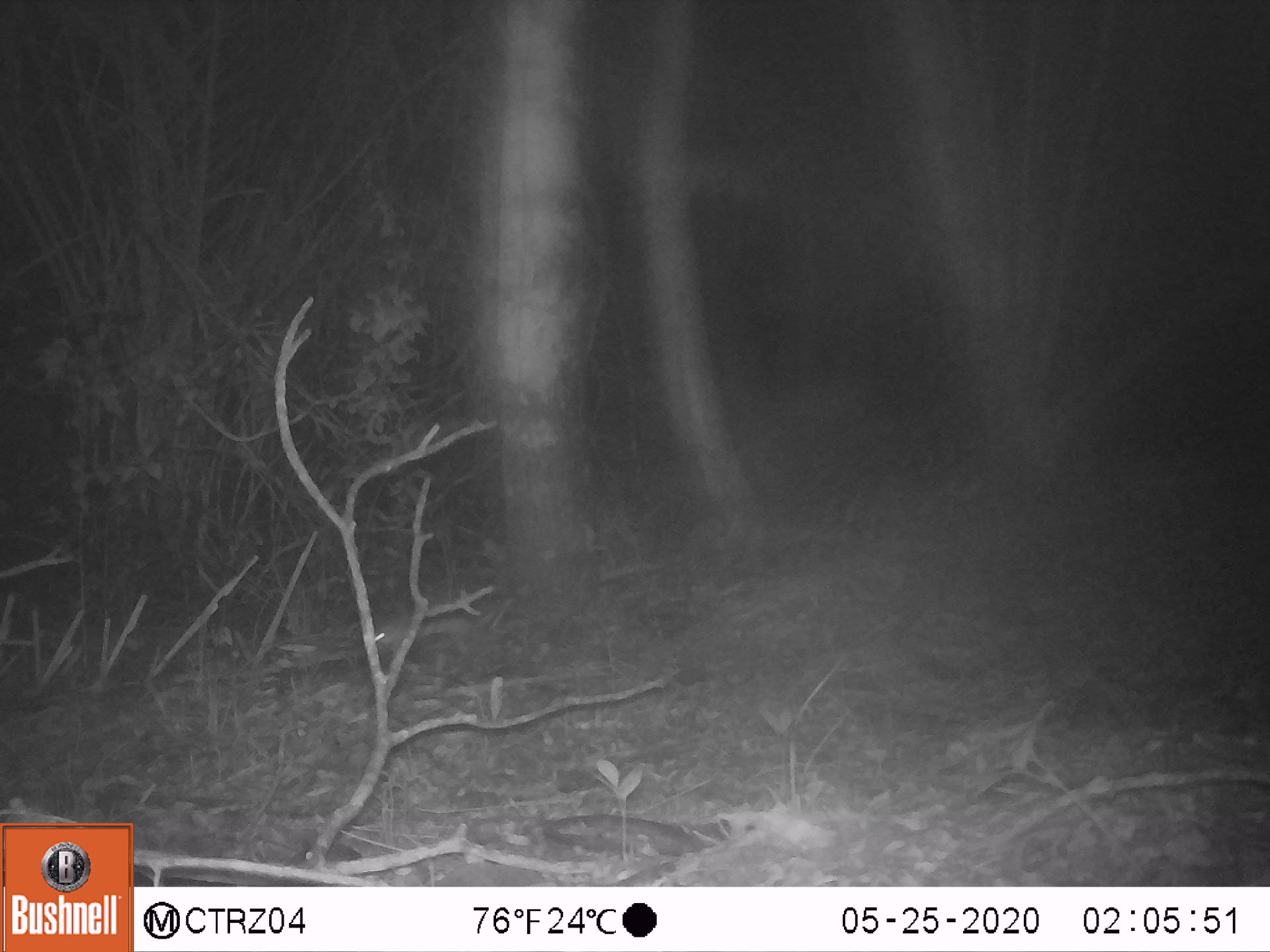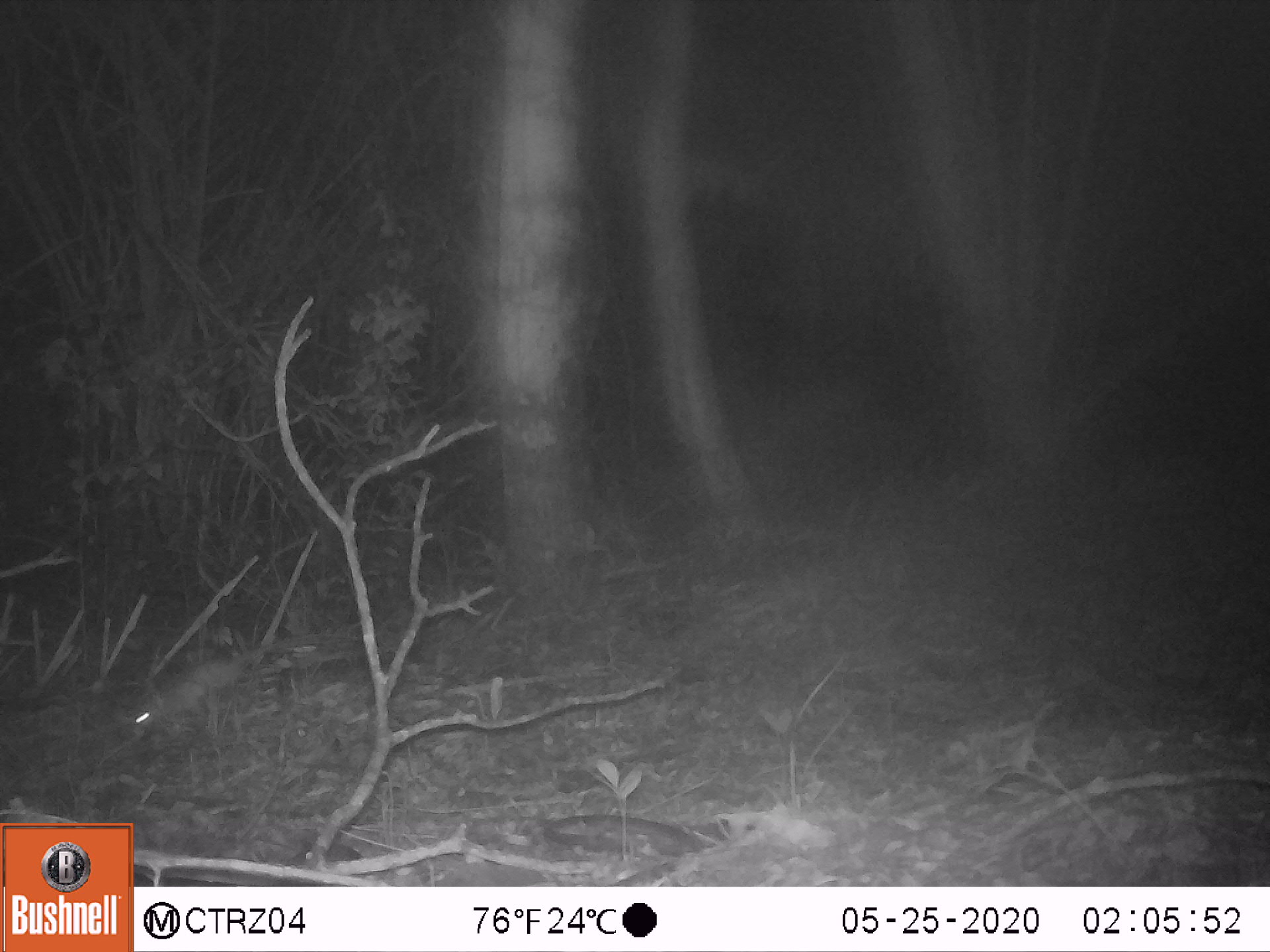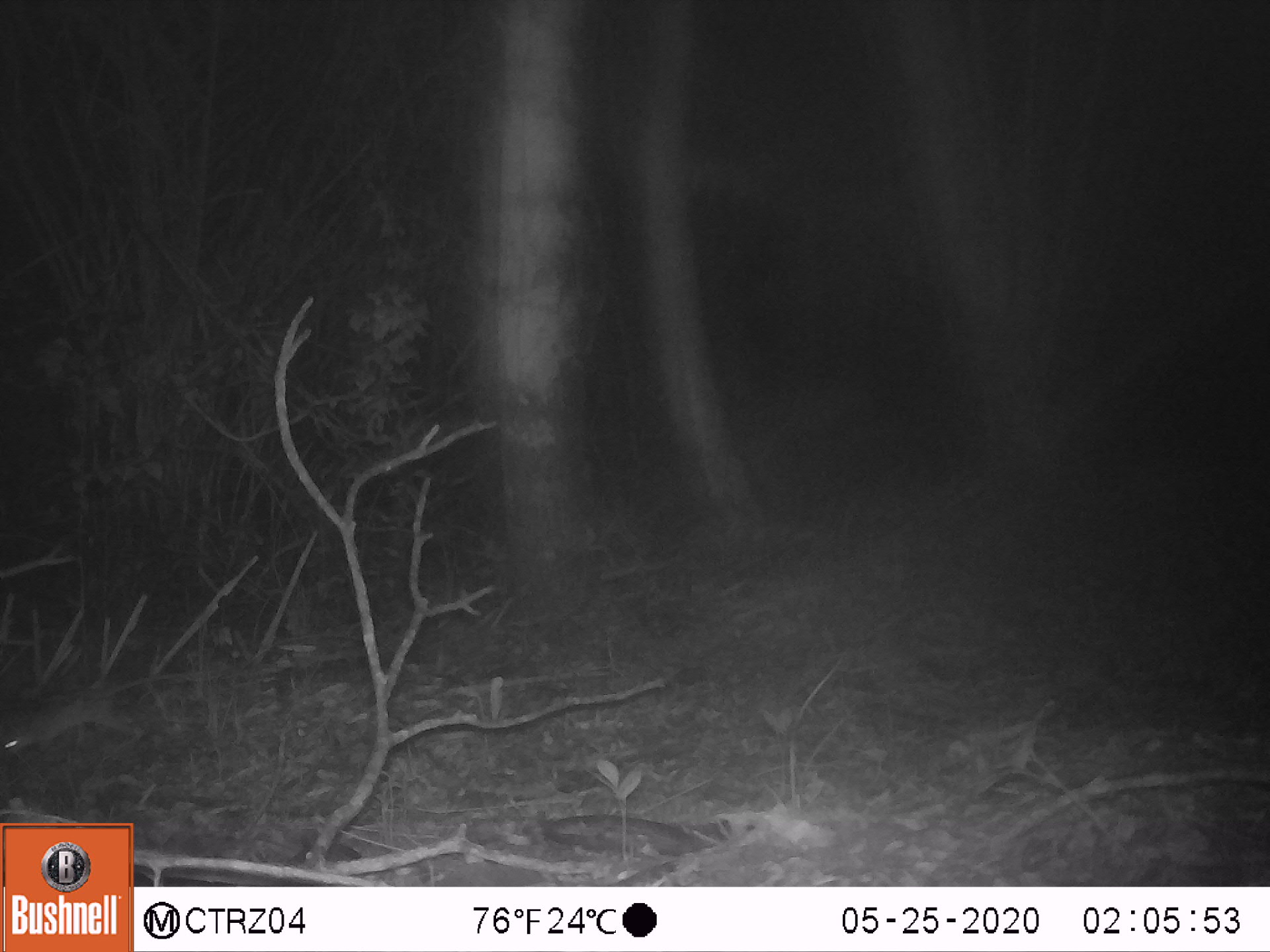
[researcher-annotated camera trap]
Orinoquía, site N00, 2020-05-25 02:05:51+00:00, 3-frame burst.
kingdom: Animalia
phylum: Chordata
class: Mammalia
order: Rodentia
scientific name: Rodentia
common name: rodent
Rodent (Rodentia).